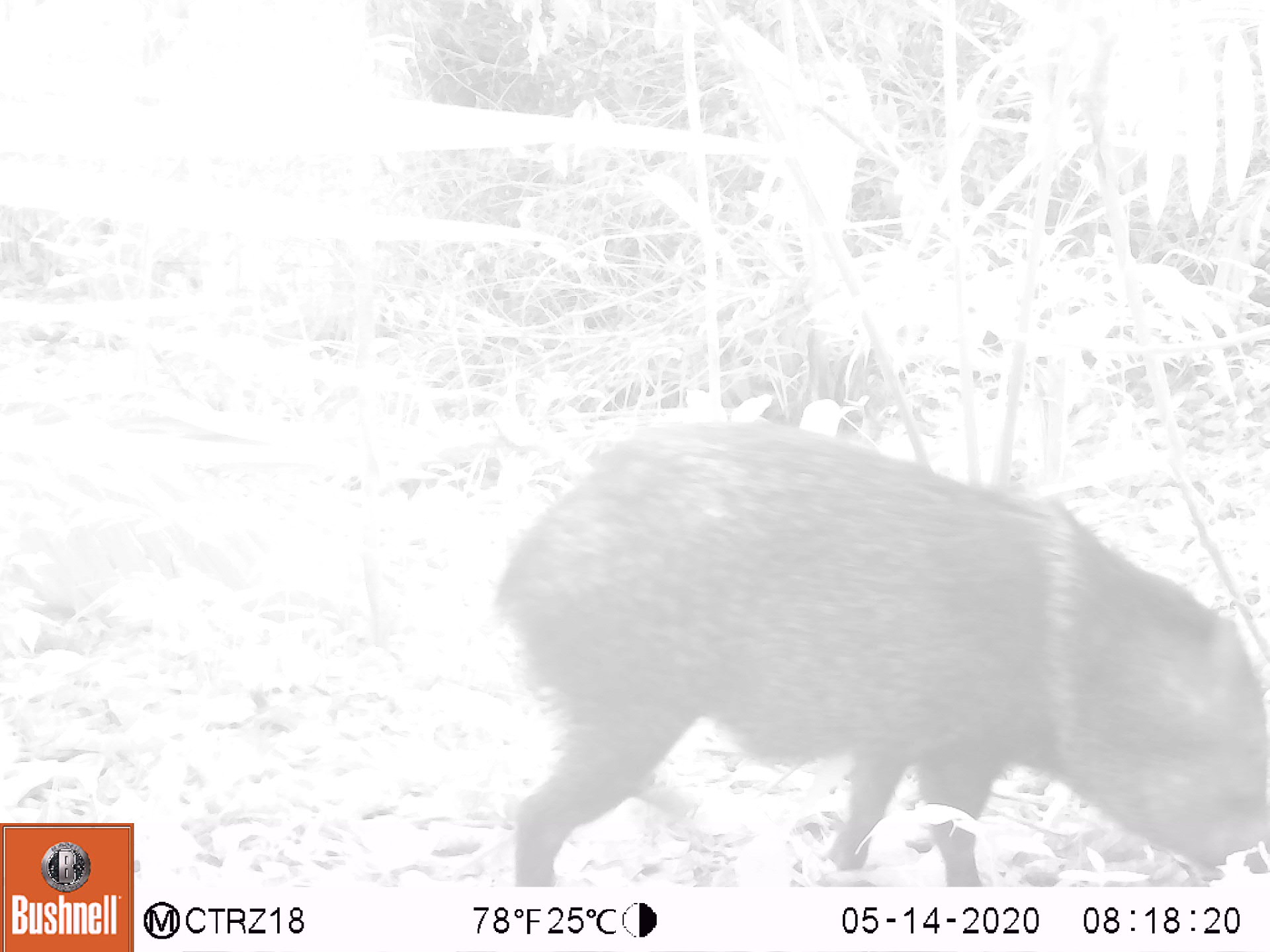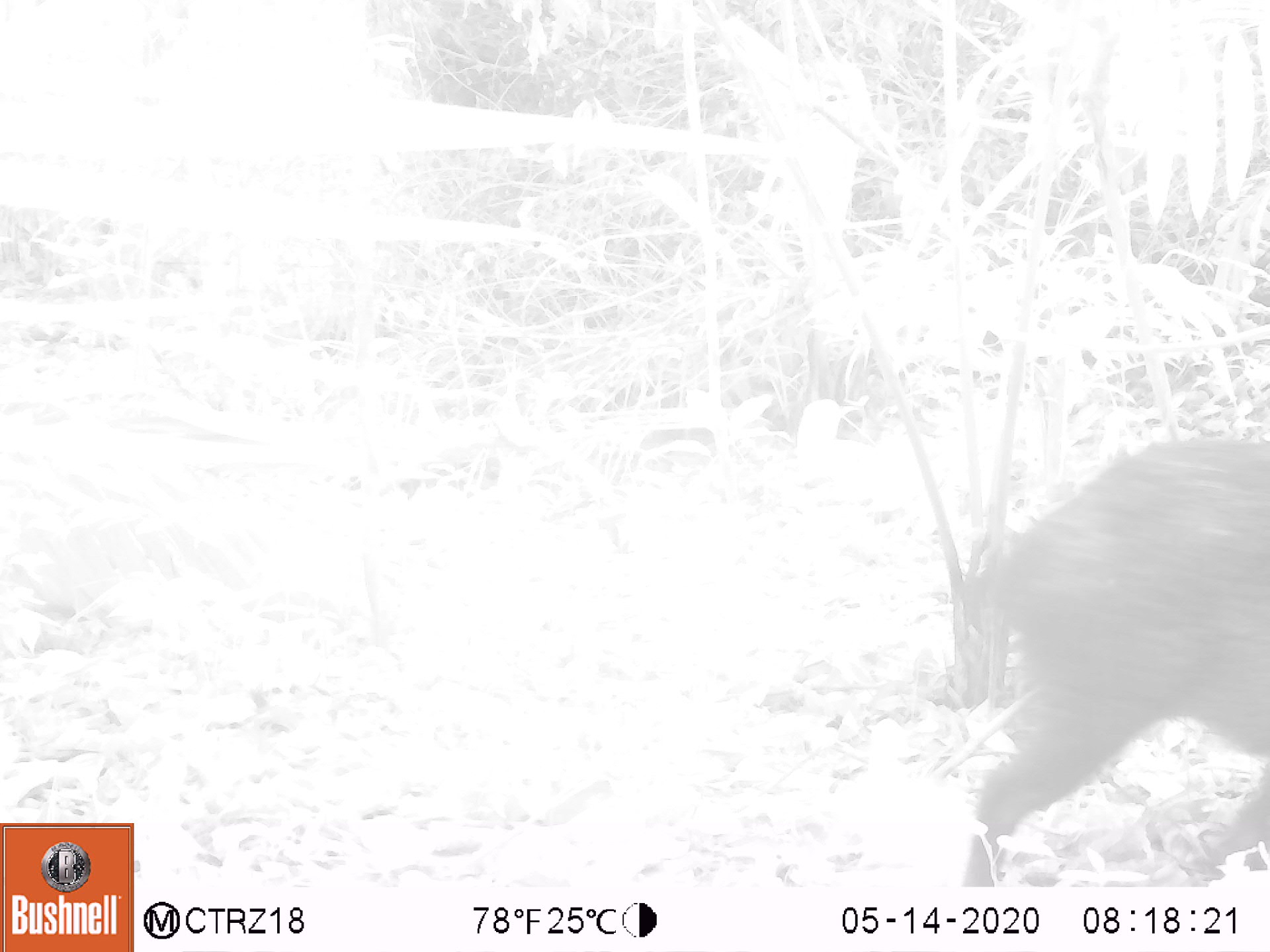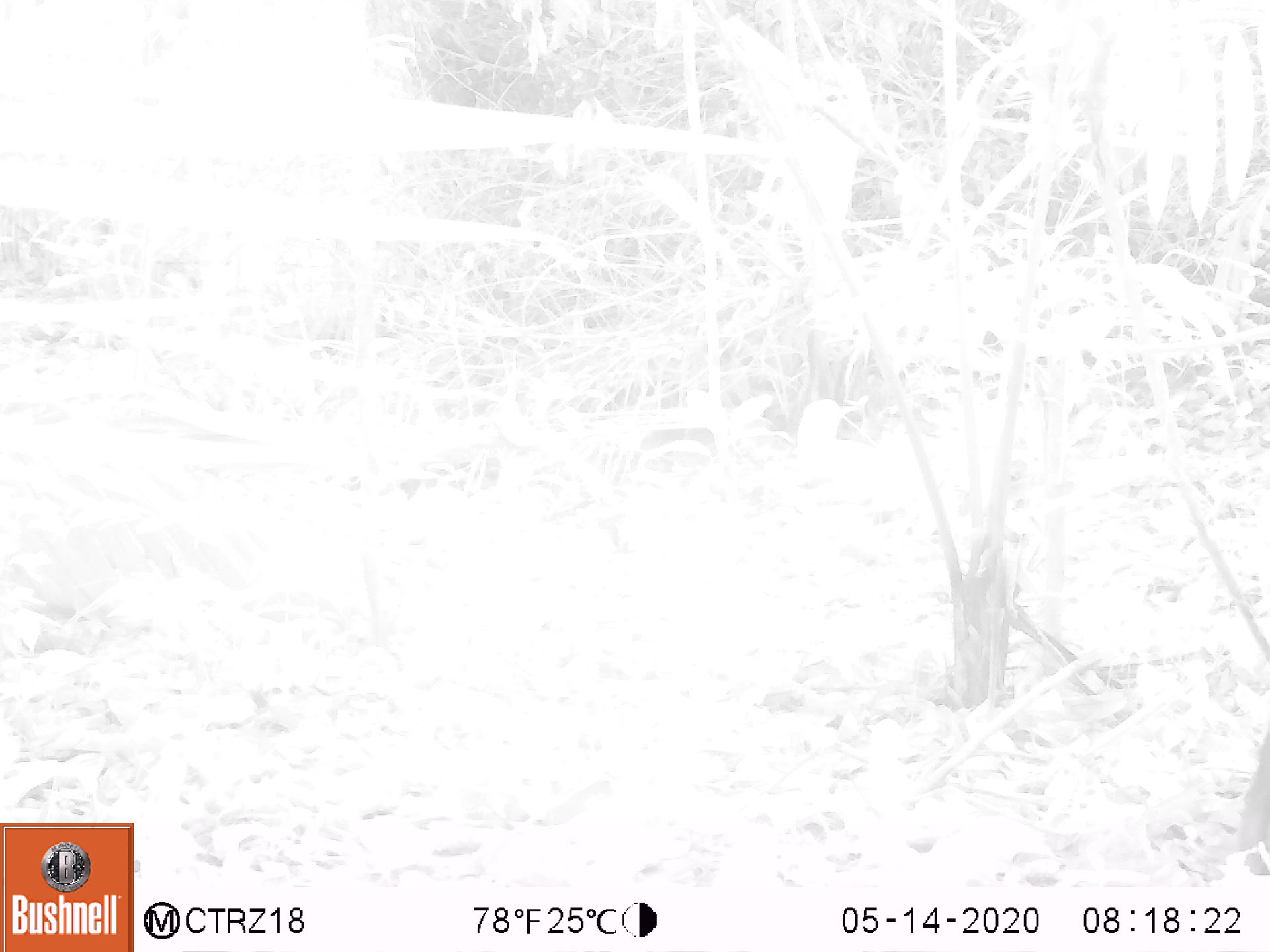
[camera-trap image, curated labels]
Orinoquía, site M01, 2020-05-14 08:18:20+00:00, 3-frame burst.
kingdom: Animalia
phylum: Chordata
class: Mammalia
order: Artiodactyla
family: Tayassuidae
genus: Pecari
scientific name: Pecari tajacu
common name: collared peccary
Collared peccary (Pecari tajacu).